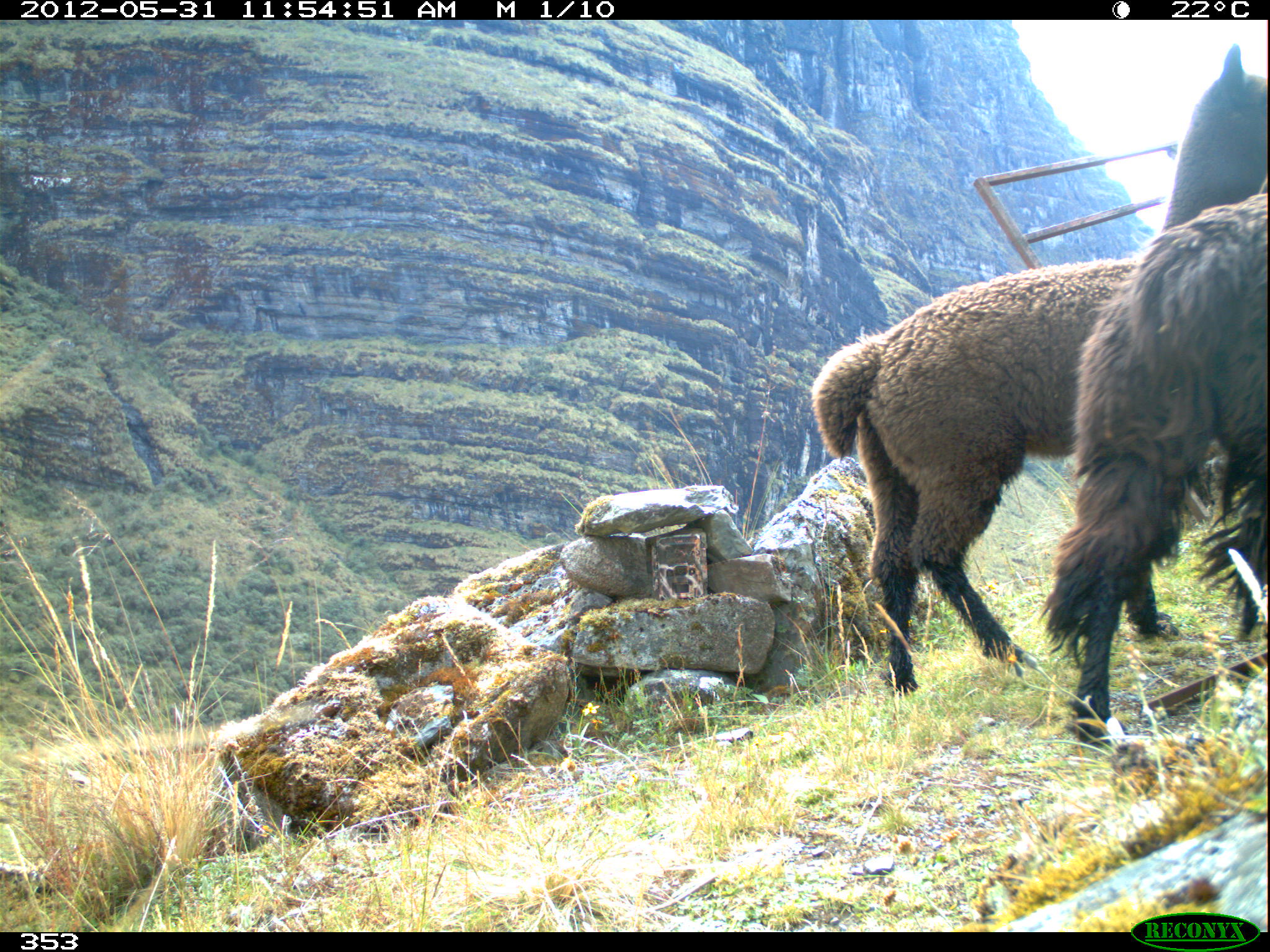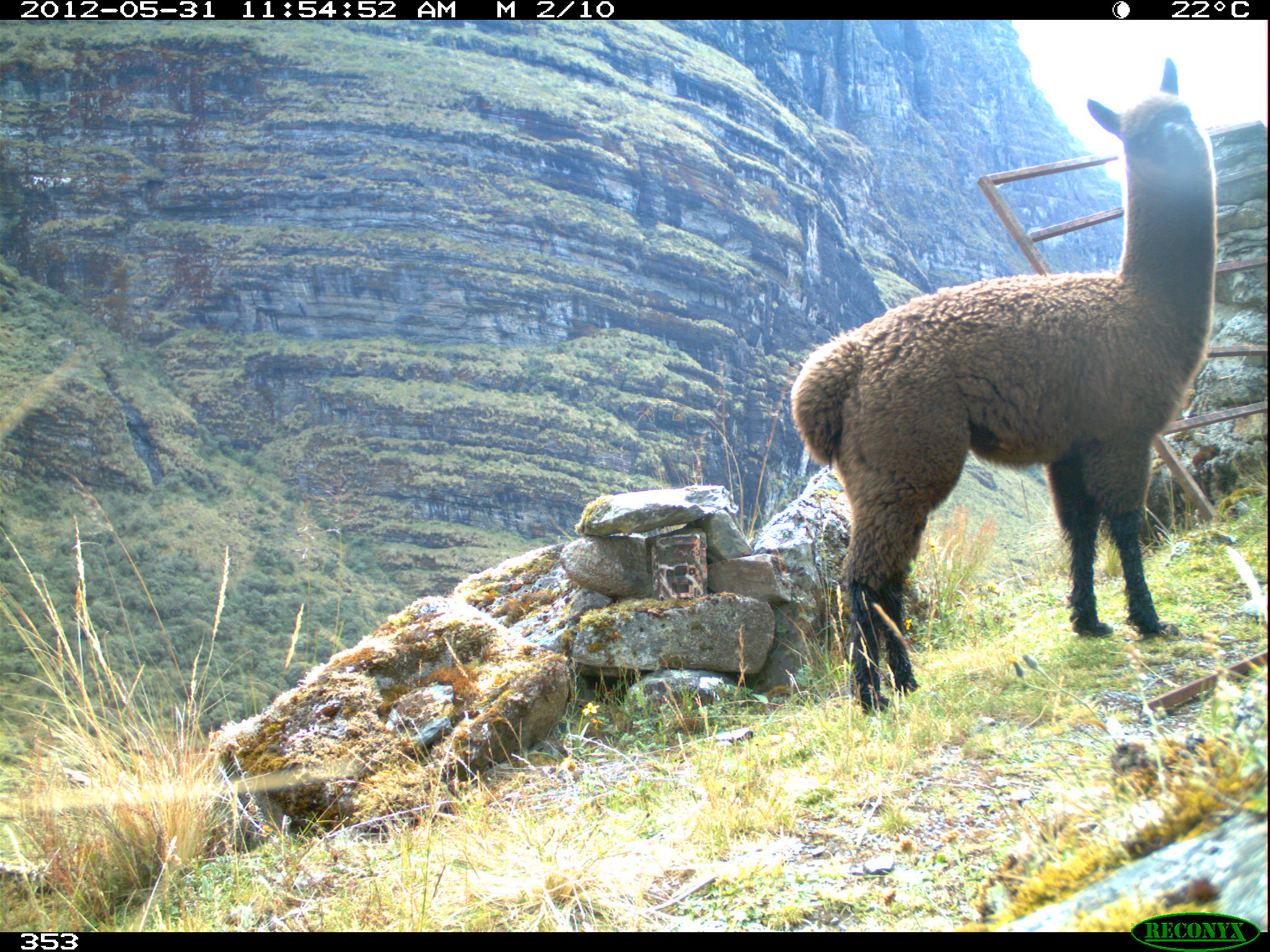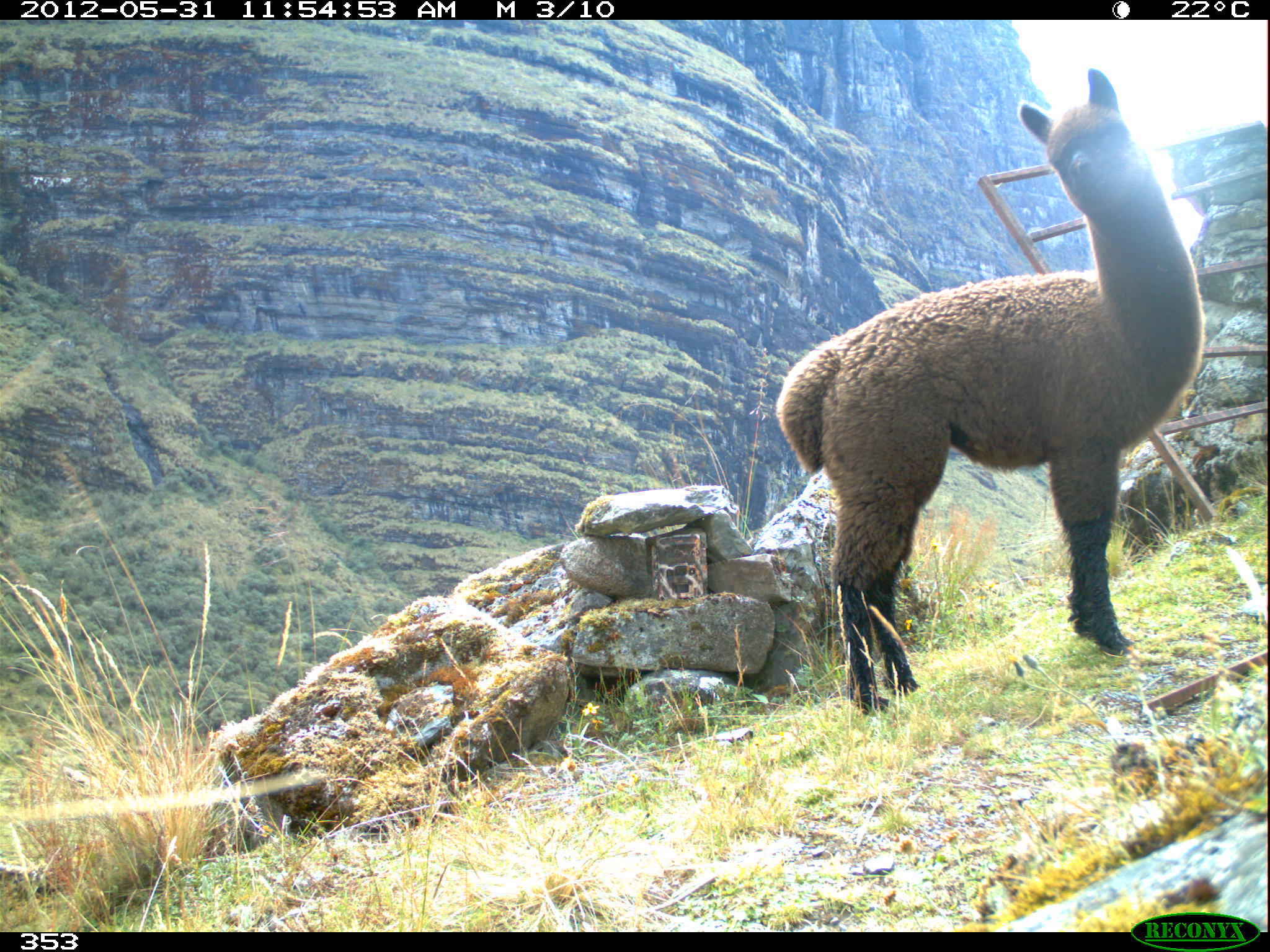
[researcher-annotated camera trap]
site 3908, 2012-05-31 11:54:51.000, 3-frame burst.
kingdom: Animalia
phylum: Chordata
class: Mammalia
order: Artiodactyla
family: Camelidae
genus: Vicugna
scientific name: Vicugna pacos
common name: alpaca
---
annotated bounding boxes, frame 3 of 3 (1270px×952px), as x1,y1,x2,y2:
vicugna pacos: 774,65,1203,716